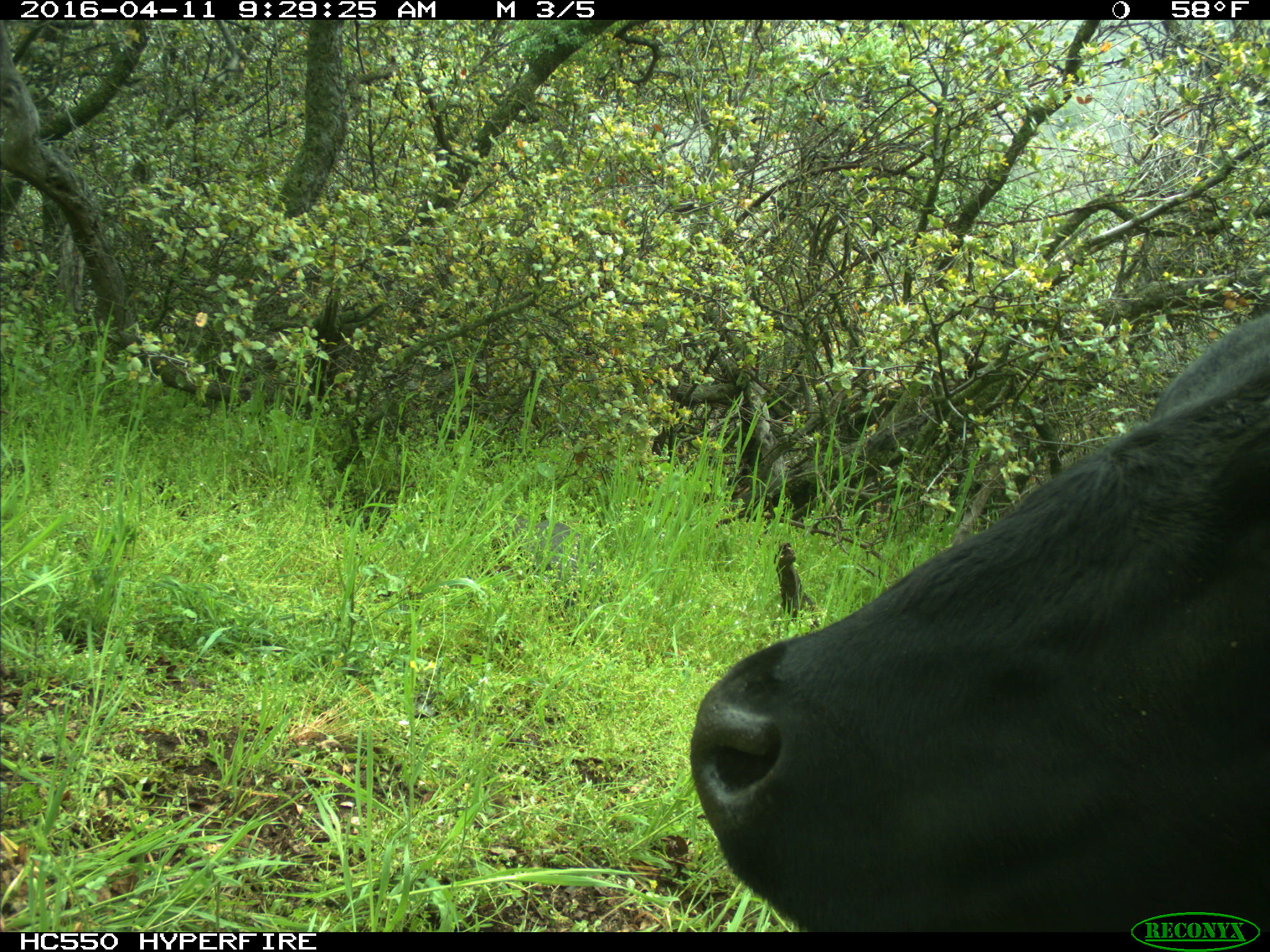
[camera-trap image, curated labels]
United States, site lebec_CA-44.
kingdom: Animalia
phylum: Chordata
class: Mammalia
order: Artiodactyla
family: Bovidae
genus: Bos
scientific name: Bos taurus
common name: domestic cow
Bos taurus (domestic cow).